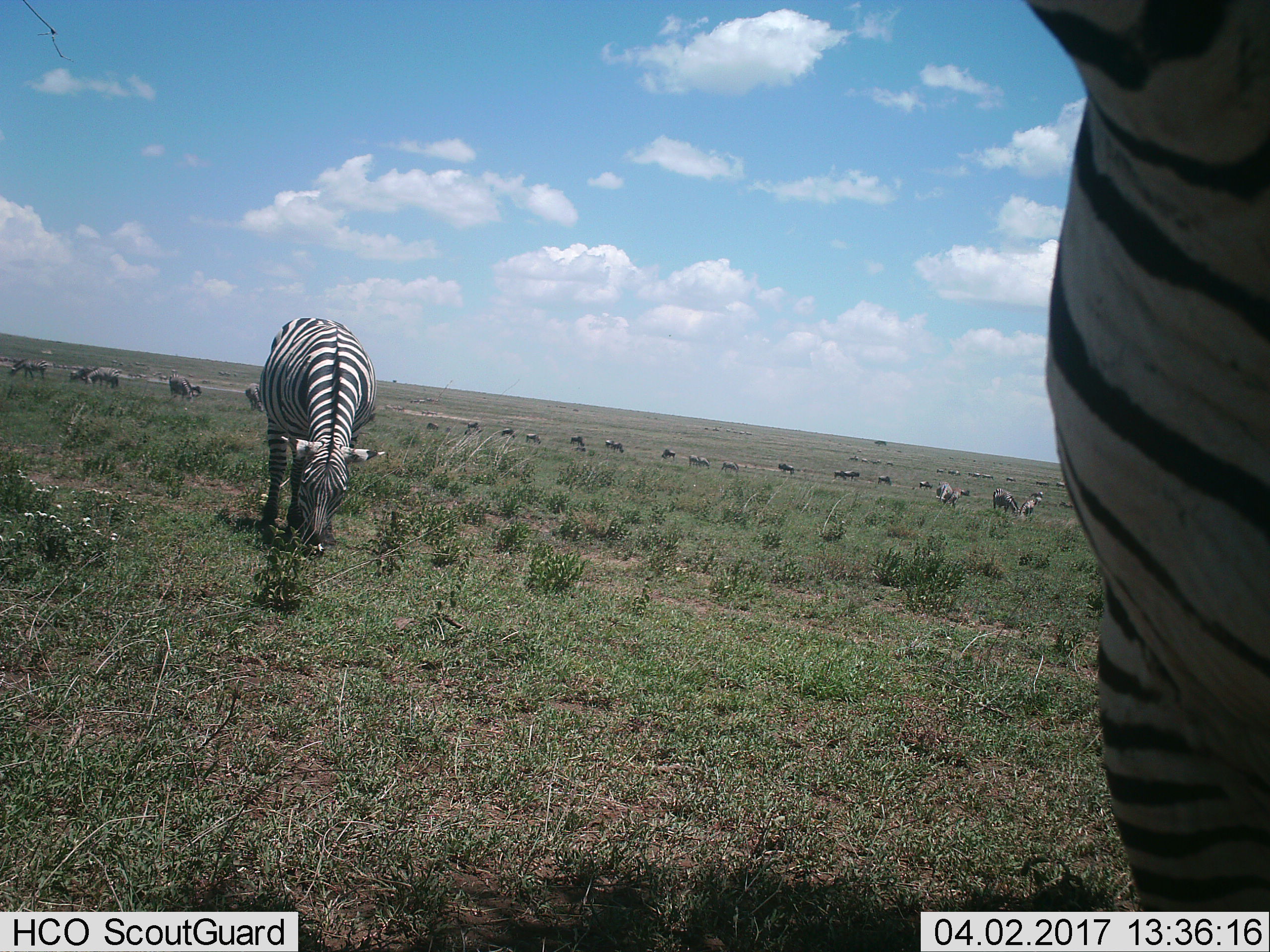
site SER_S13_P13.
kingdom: Animalia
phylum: Chordata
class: Mammalia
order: Perissodactyla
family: Equidae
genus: Equus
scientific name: Equus quagga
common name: plains zebra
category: zebraplains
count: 11-50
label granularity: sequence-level